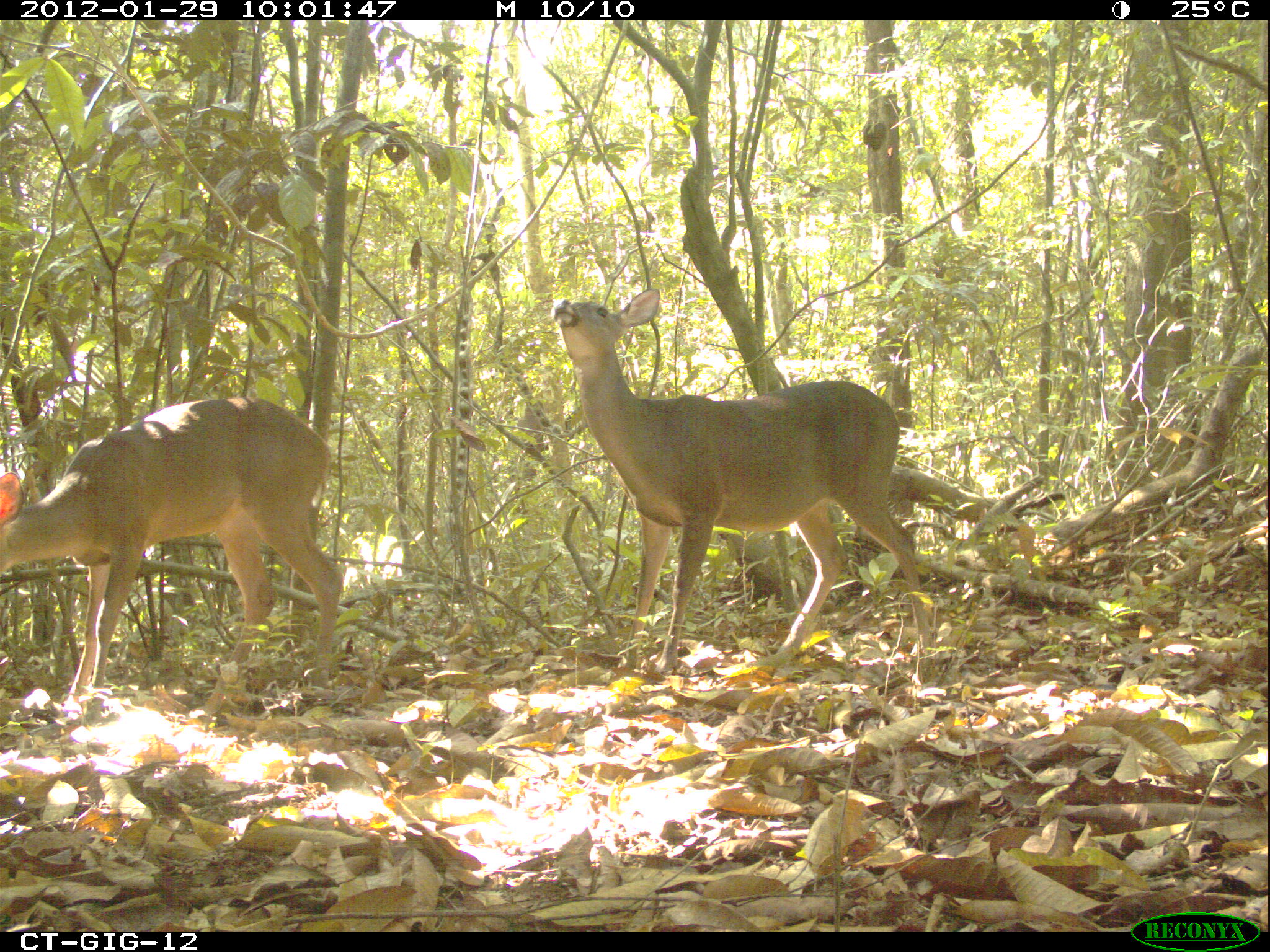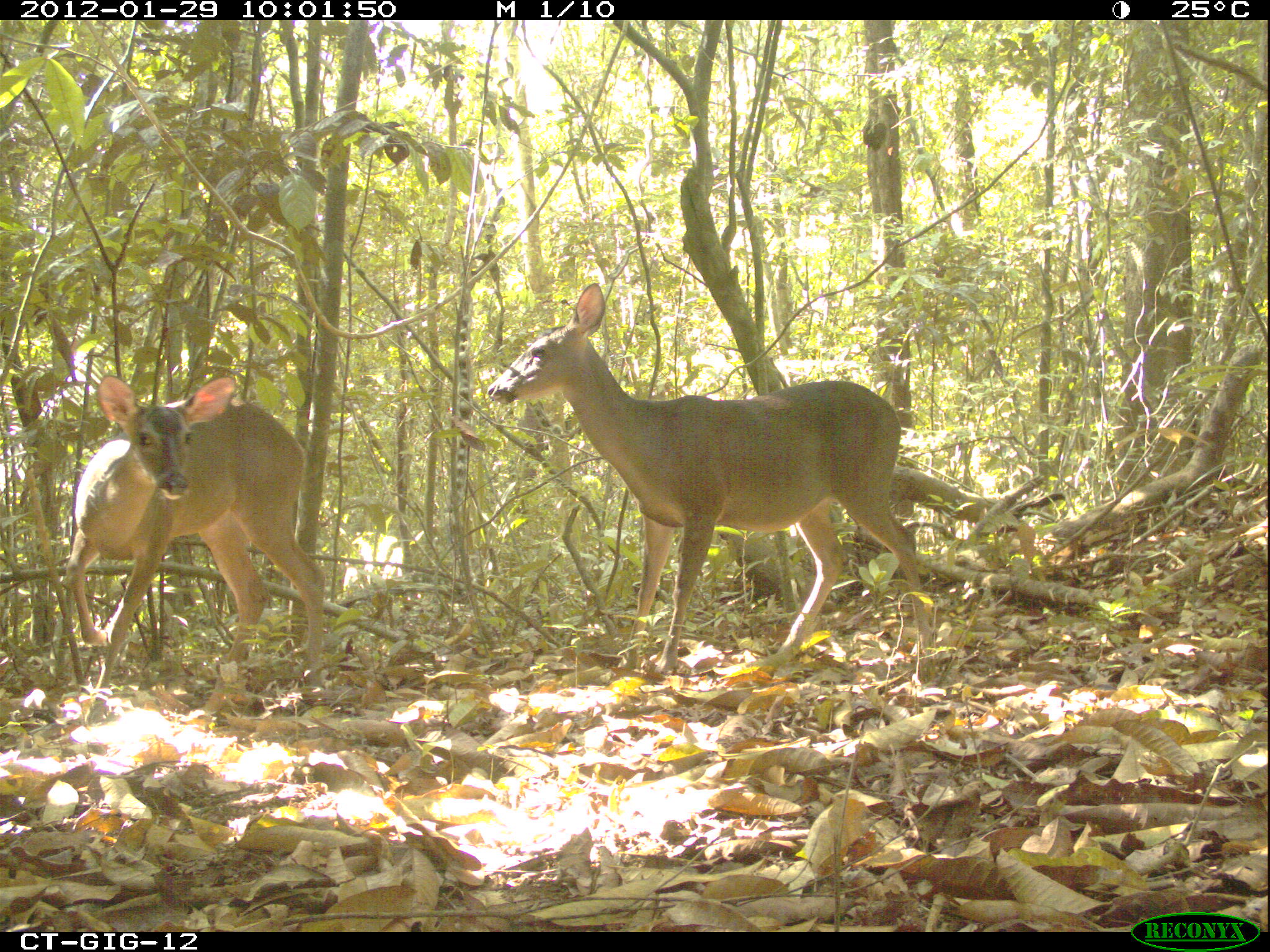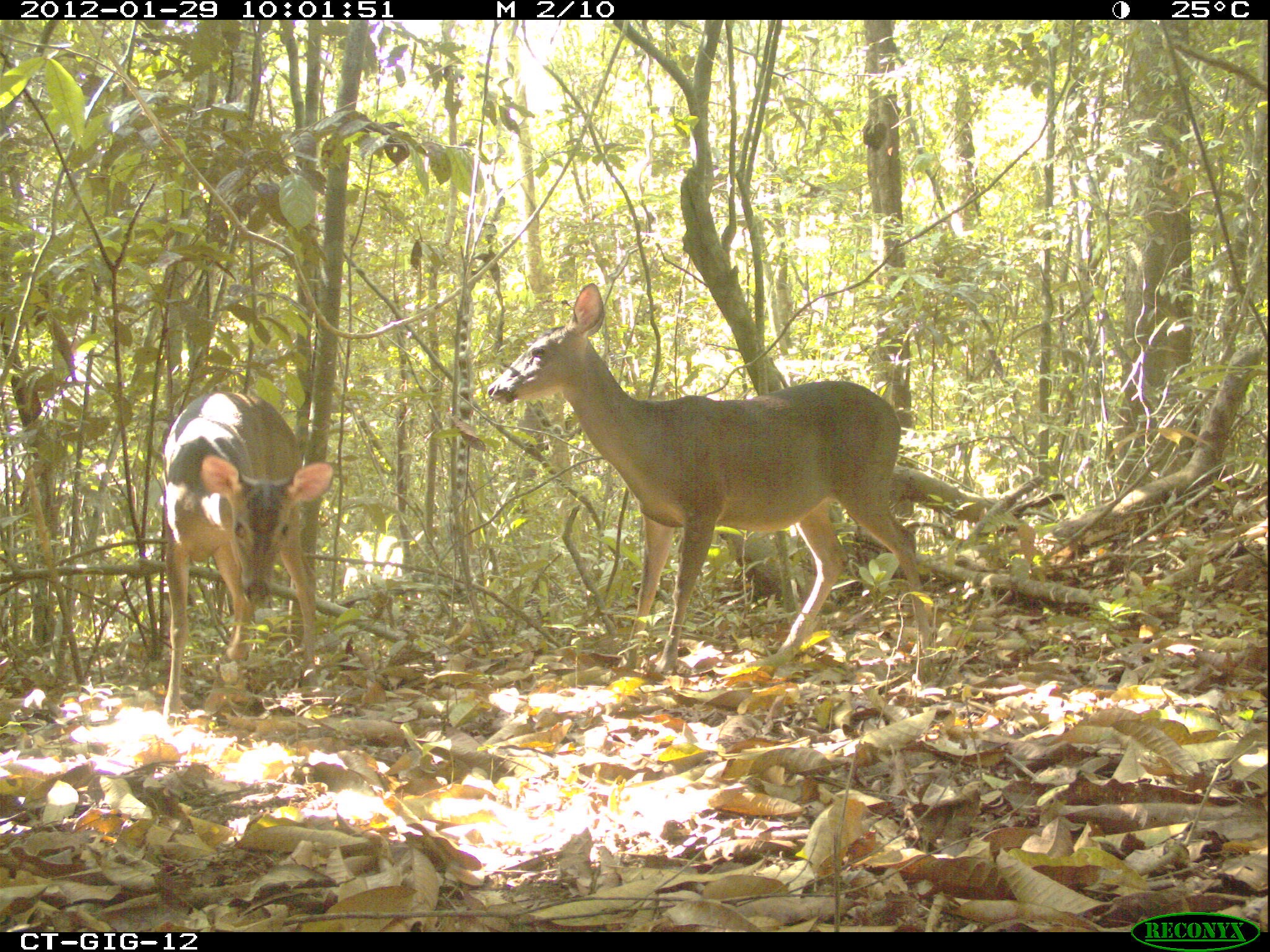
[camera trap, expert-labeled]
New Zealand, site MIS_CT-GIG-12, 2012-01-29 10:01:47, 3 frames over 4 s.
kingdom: Animalia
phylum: Chordata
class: Mammalia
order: Artiodactyla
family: Cervidae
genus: Odocoileus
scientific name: Odocoileus virginianus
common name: white-tailed deer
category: white tailed deer